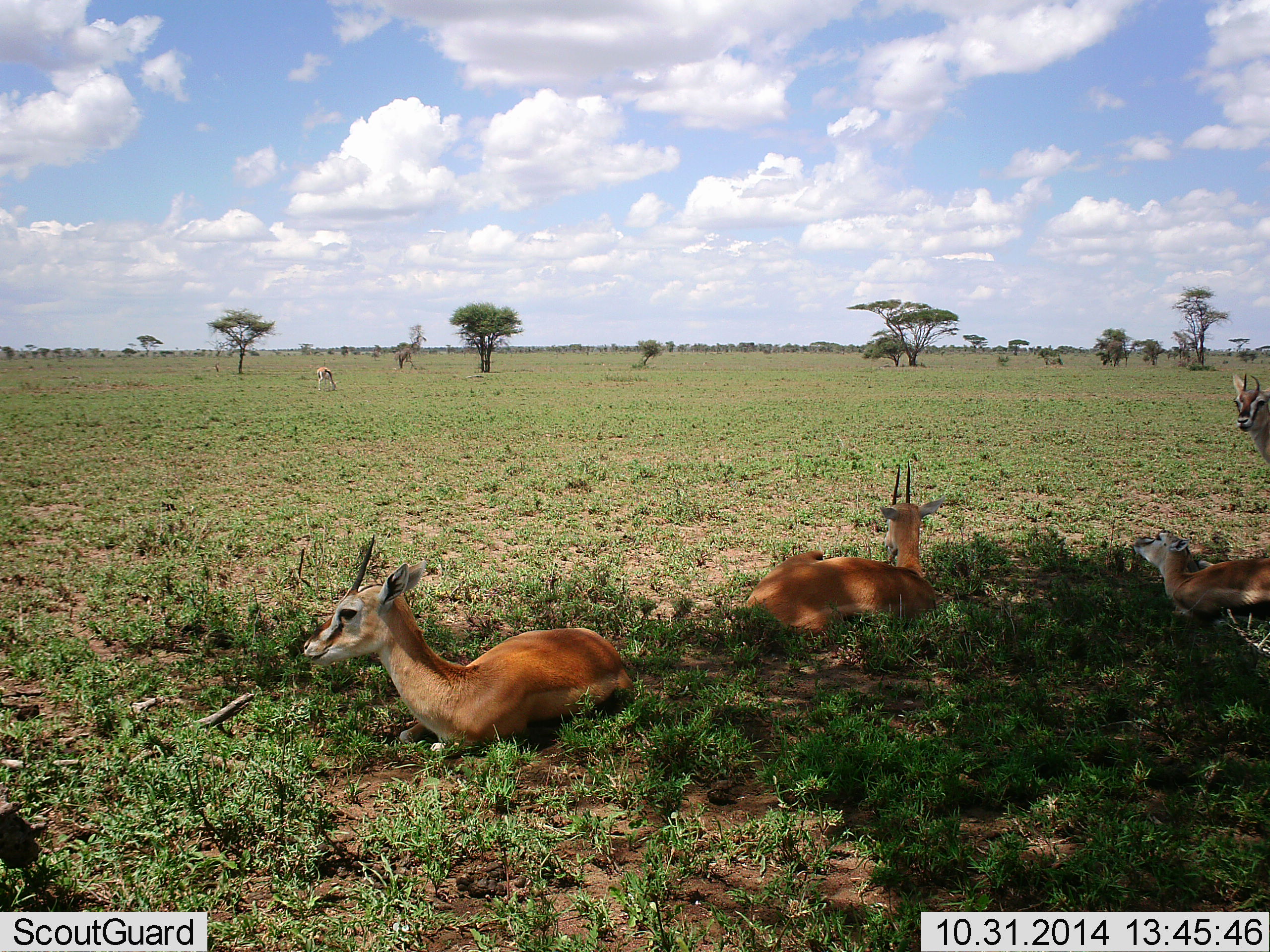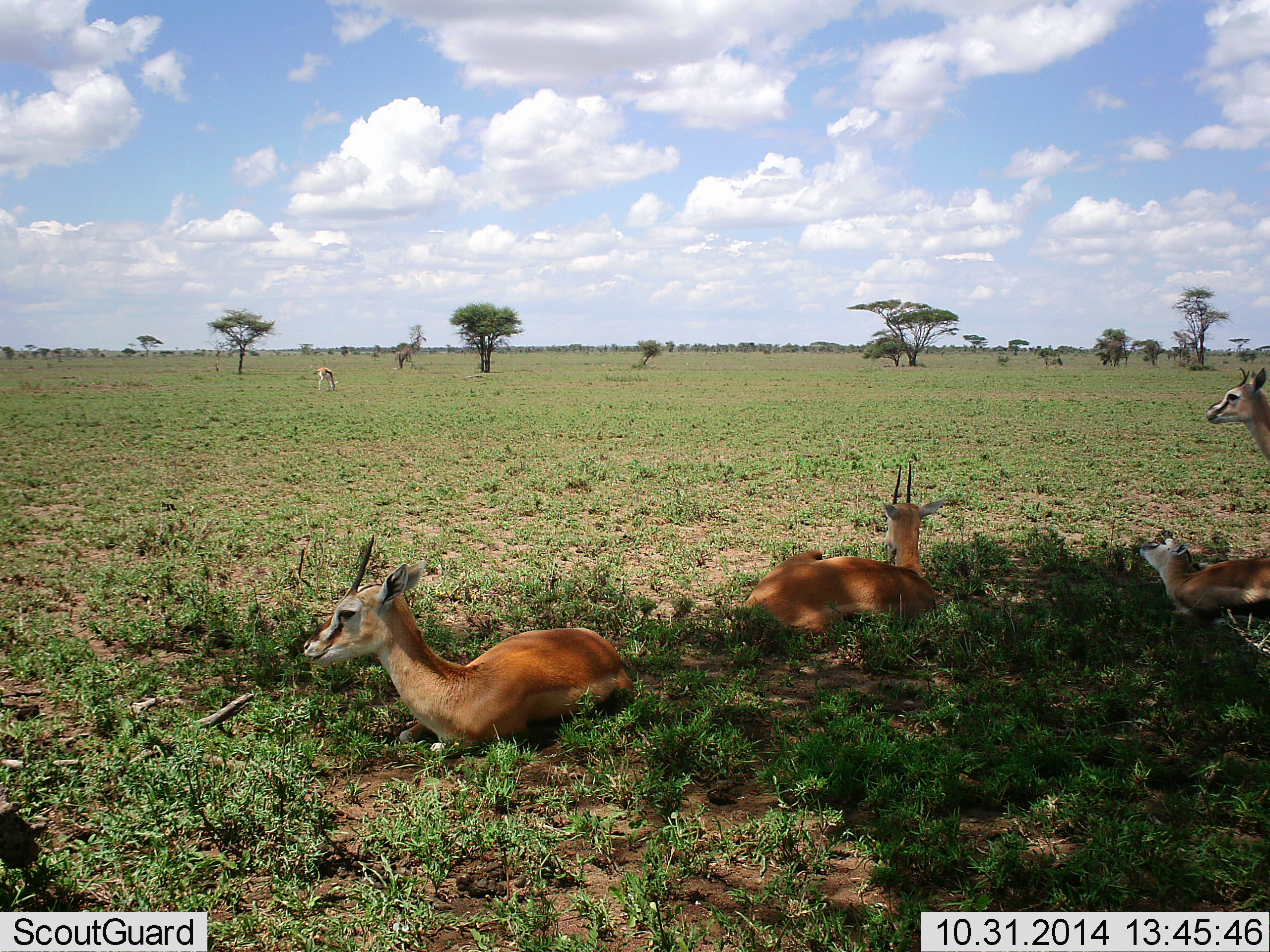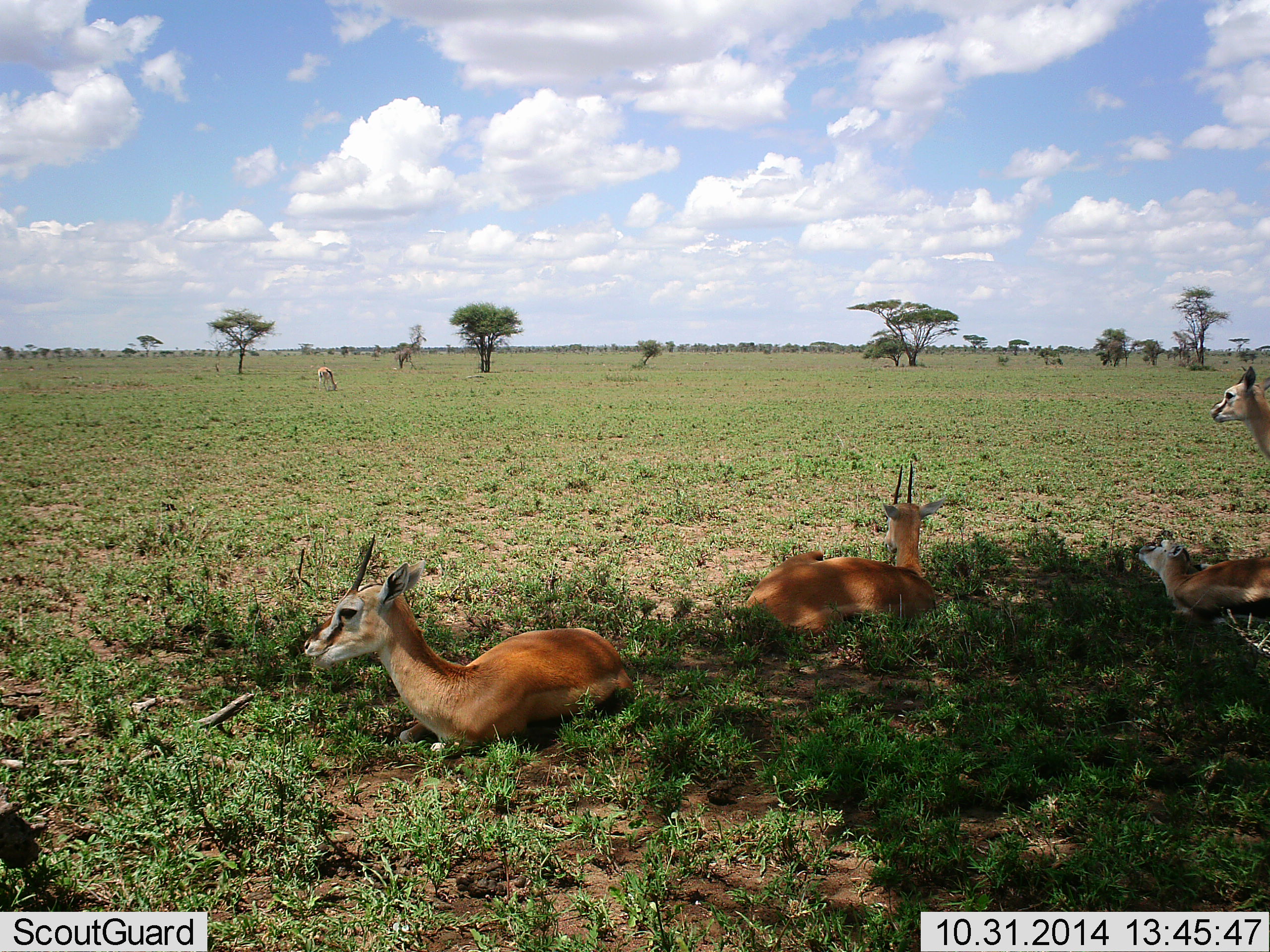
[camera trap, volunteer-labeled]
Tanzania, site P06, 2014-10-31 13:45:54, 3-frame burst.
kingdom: Animalia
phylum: Chordata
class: Mammalia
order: Artiodactyla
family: Bovidae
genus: Nanger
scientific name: Nanger granti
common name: grant's gazelle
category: gazellegrants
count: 4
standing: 45%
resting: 100%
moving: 0%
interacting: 0%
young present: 18%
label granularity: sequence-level